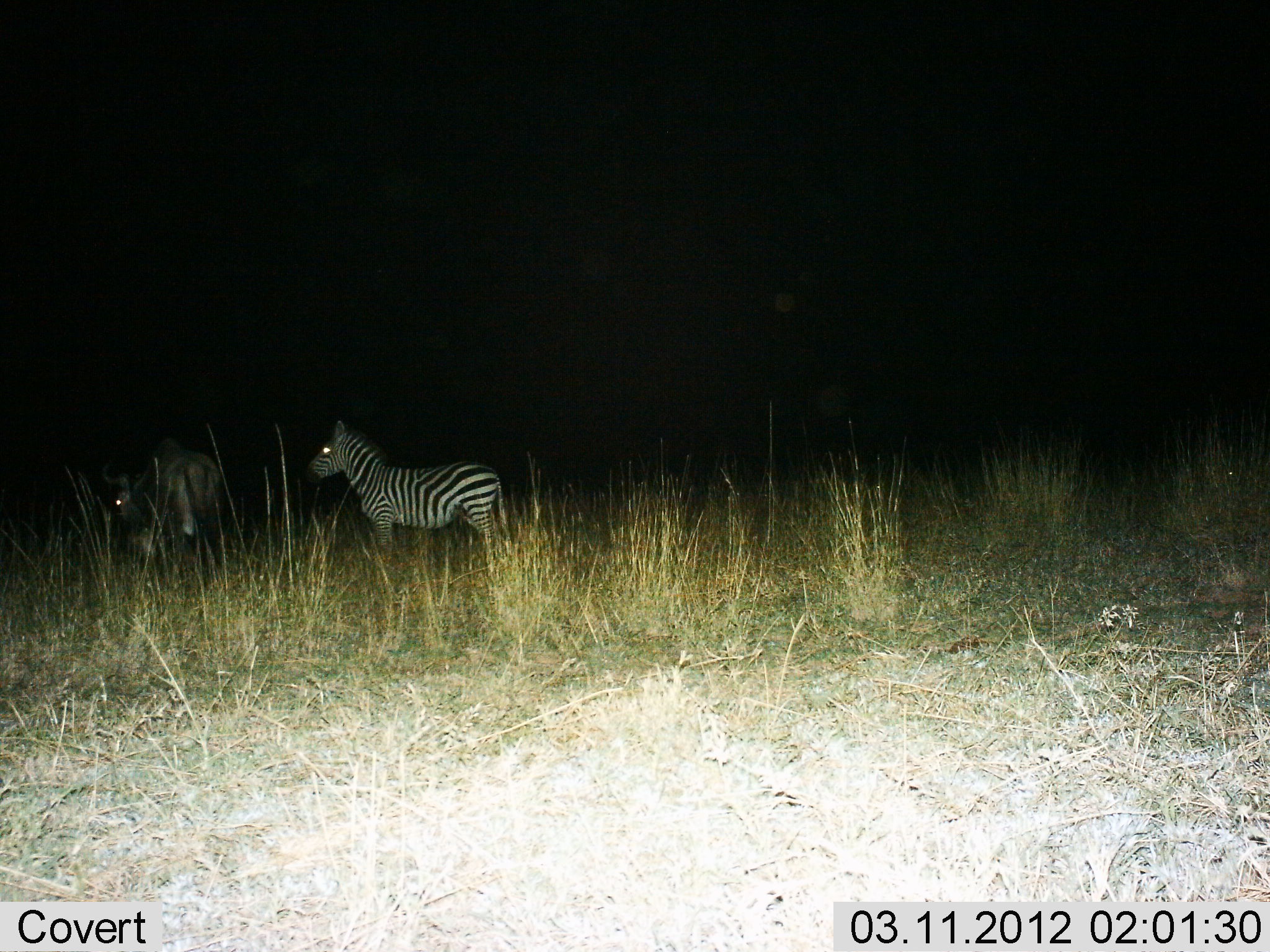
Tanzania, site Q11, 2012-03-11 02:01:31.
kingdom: Animalia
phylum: Chordata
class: Mammalia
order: Artiodactyla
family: Bovidae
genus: Connochaetes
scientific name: Connochaetes taurinus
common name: blue wildebeest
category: wildebeest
Wildebeest (blue wildebeest) (Connochaetes taurinus), count 1. Behavior (volunteer vote fractions): standing 67%, resting 0%, moving 0%, interacting 0%. Young present (vote fraction): 0%. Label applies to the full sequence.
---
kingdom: Animalia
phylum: Chordata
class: Mammalia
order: Perissodactyla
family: Equidae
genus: Equus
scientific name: Equus quagga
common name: plains zebra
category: zebra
Zebra (plains zebra) (Equus quagga), count 1. Behavior (volunteer vote fractions): standing 95%, resting 5%, moving 0%, interacting 0%. Young present (vote fraction): 5%. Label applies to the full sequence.